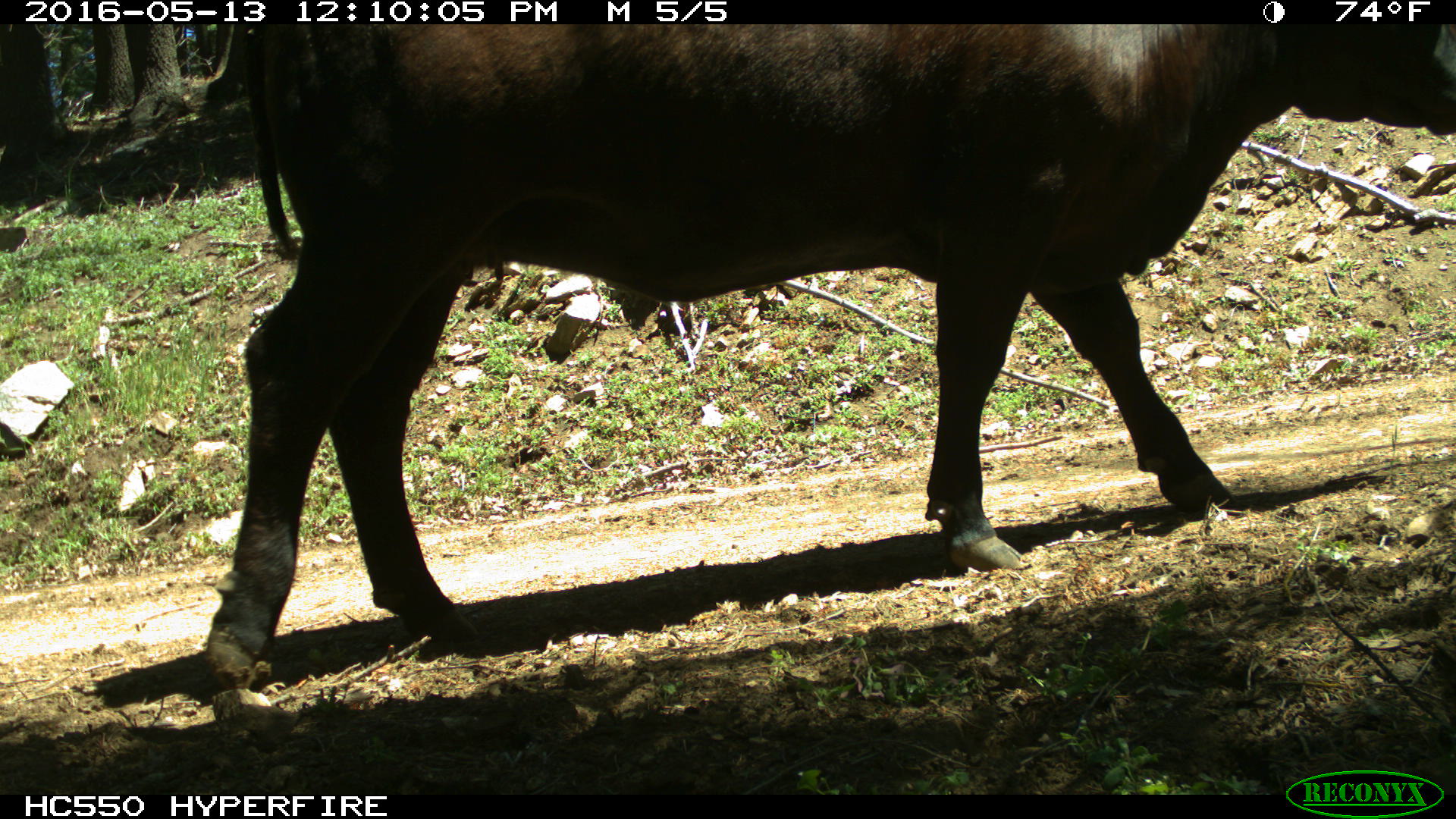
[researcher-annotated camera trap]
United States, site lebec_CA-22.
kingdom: Animalia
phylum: Chordata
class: Mammalia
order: Artiodactyla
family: Bovidae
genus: Bos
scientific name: Bos taurus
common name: domestic cow